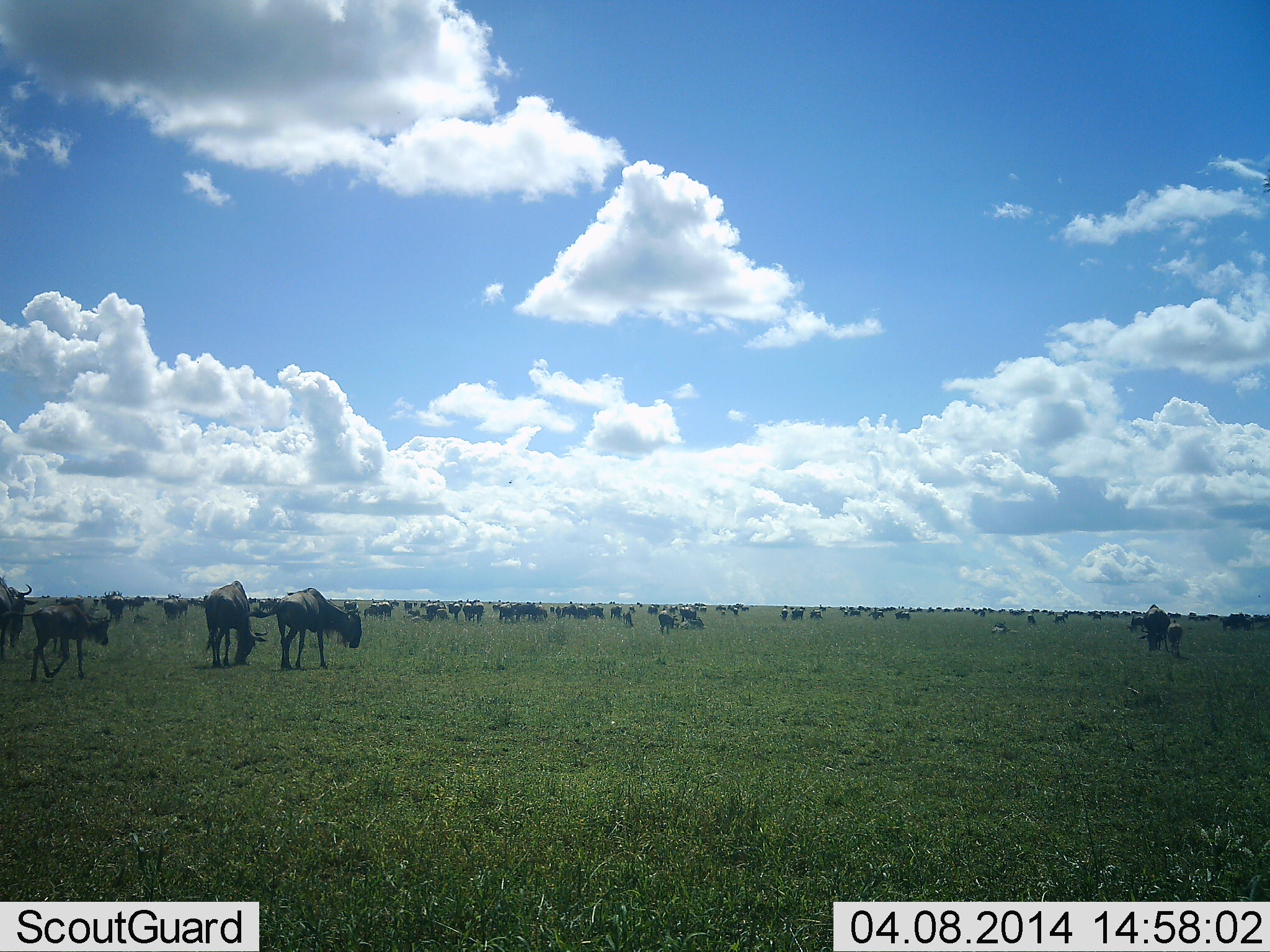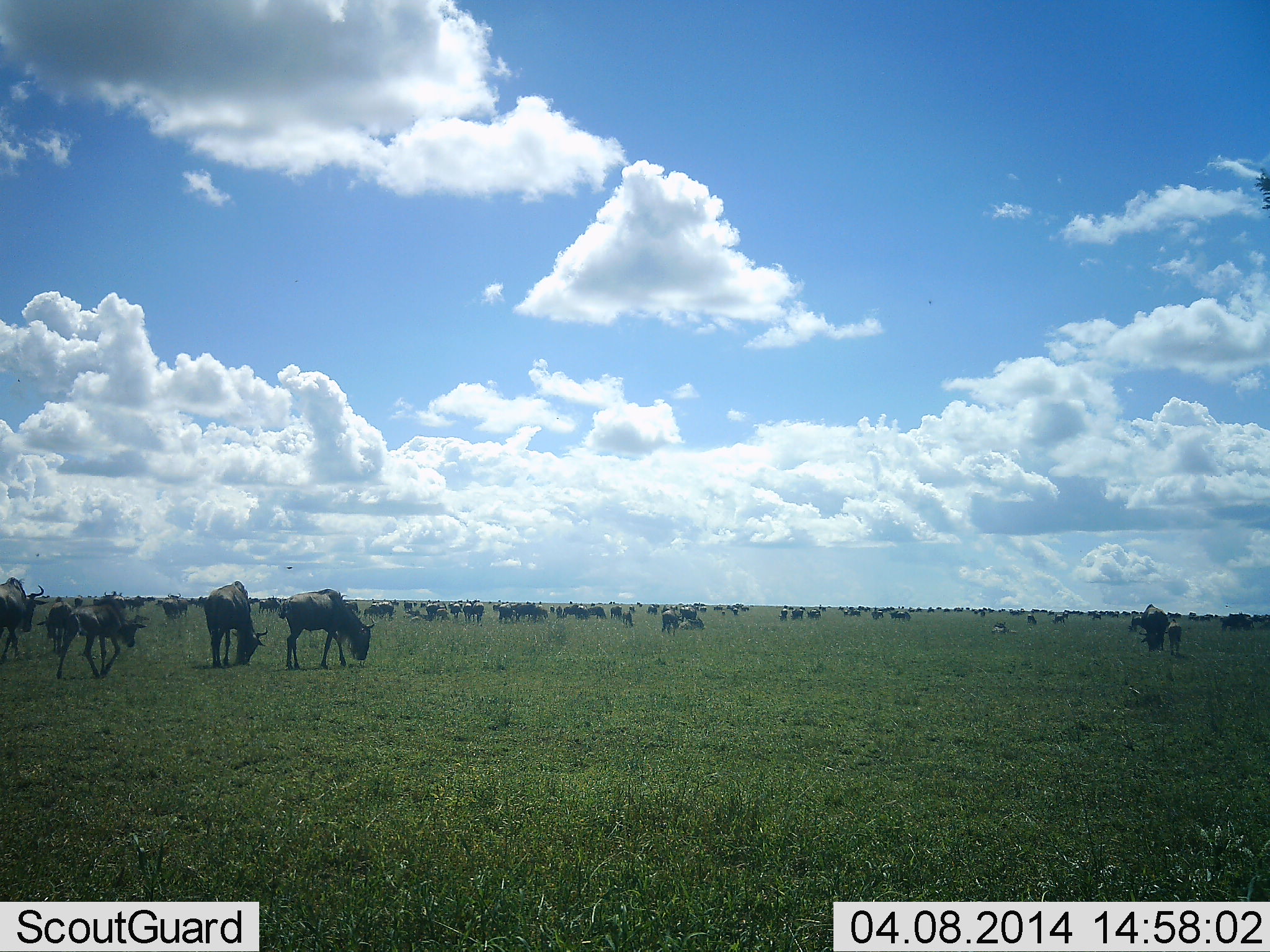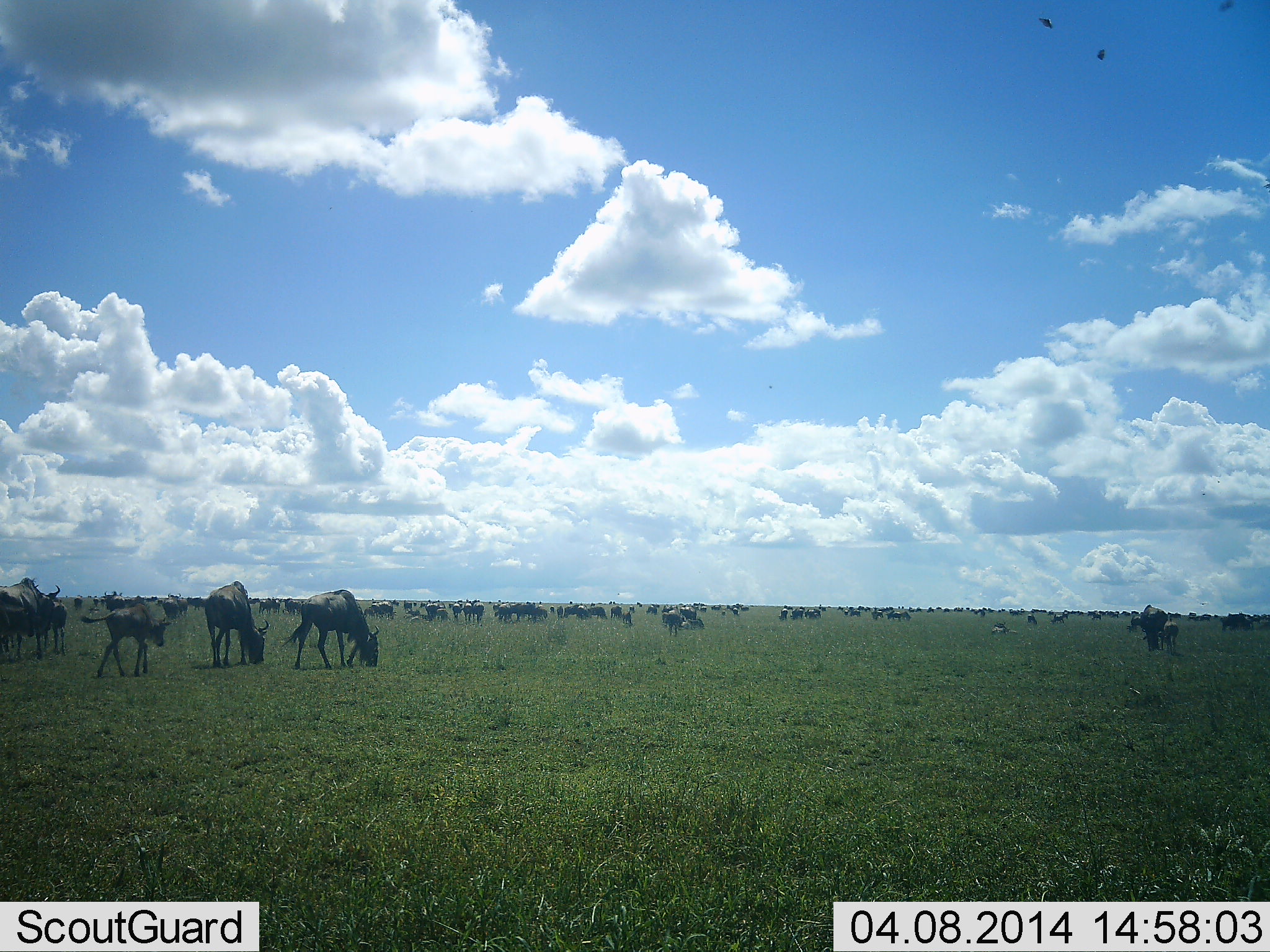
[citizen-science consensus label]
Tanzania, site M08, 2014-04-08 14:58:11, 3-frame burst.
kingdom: Animalia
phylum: Chordata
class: Mammalia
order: Artiodactyla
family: Bovidae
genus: Connochaetes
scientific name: Connochaetes taurinus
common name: blue wildebeest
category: wildebeest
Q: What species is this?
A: Wildebeest (blue wildebeest) (Connochaetes taurinus).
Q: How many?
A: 51+.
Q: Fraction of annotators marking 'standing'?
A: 45%.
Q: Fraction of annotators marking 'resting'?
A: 18%.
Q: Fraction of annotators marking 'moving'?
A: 82%.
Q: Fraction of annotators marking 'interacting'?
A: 9%.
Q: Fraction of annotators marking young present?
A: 73%.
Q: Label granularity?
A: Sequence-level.